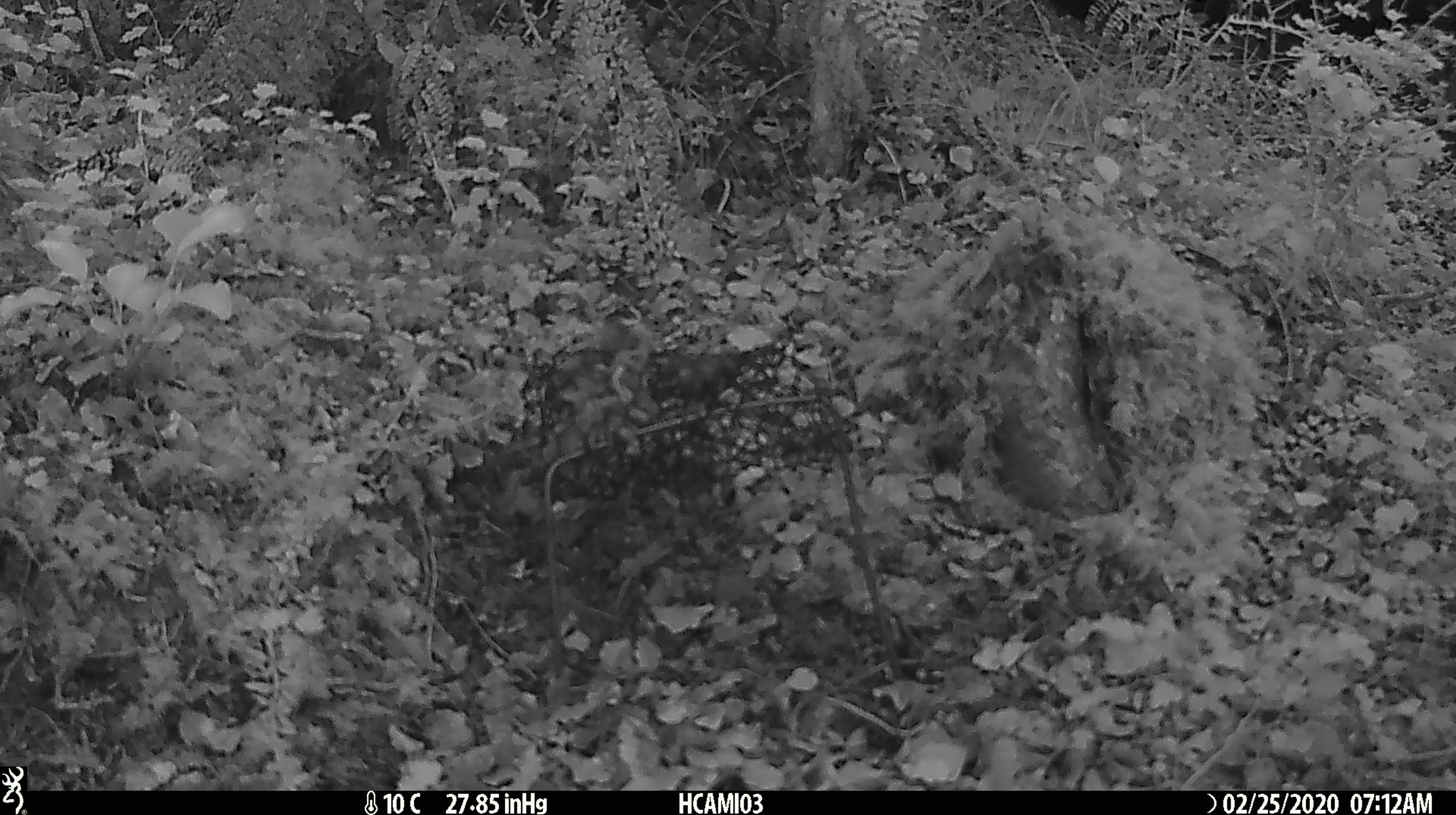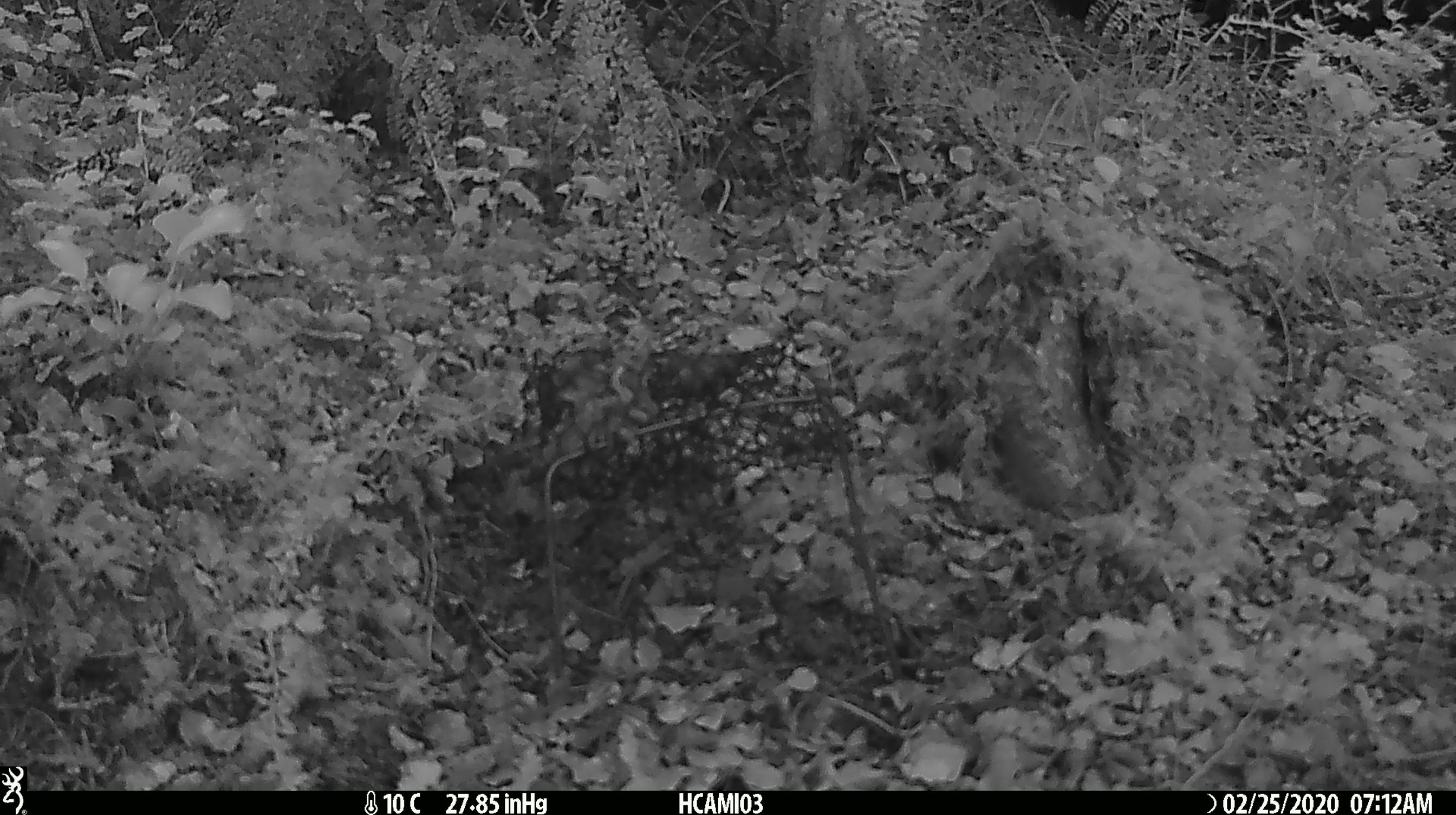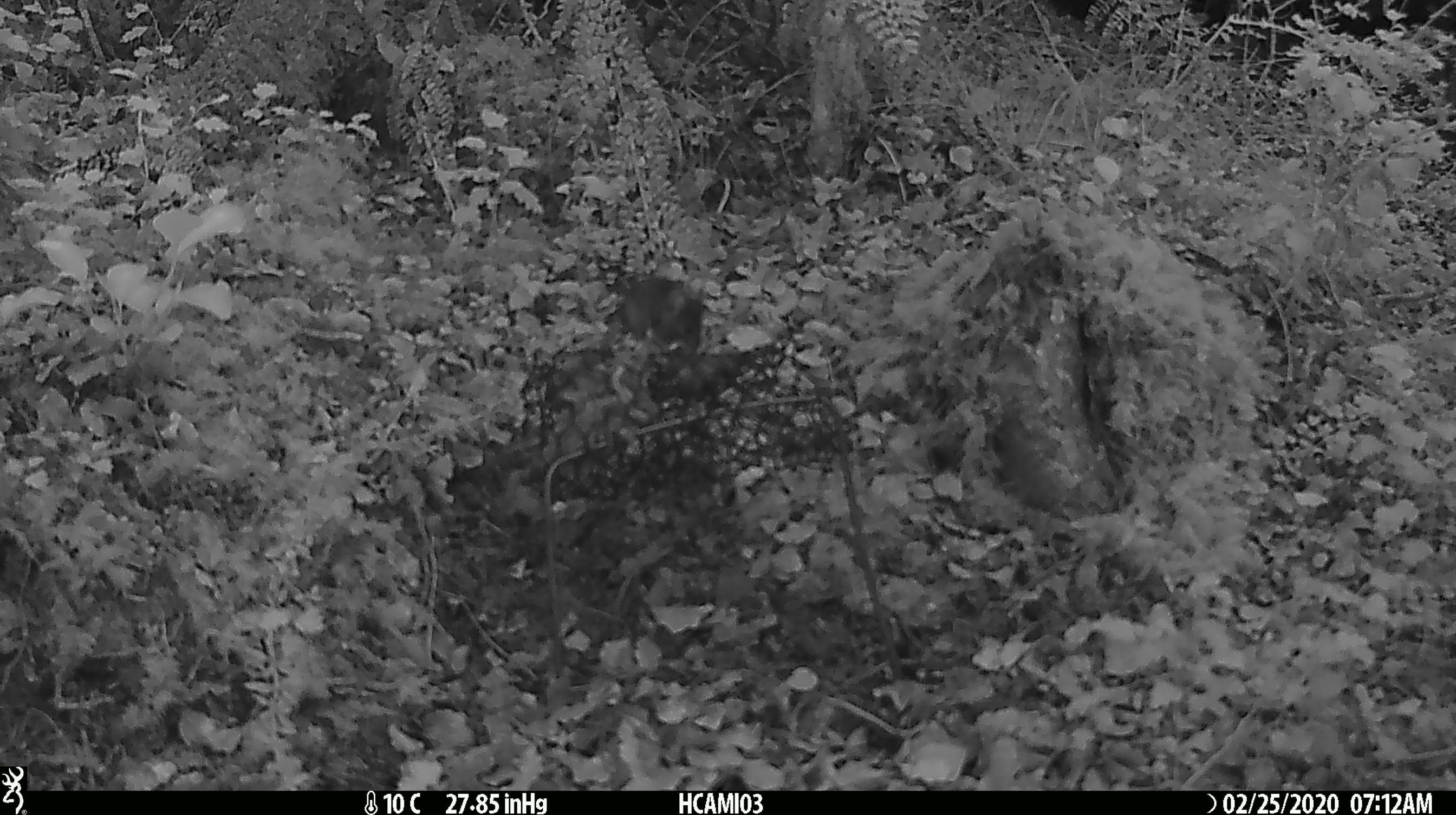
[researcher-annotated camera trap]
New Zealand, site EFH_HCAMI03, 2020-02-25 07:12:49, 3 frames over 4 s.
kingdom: Animalia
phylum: Chordata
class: Mammalia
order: Rodentia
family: Muridae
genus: Mus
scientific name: Mus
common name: mouse